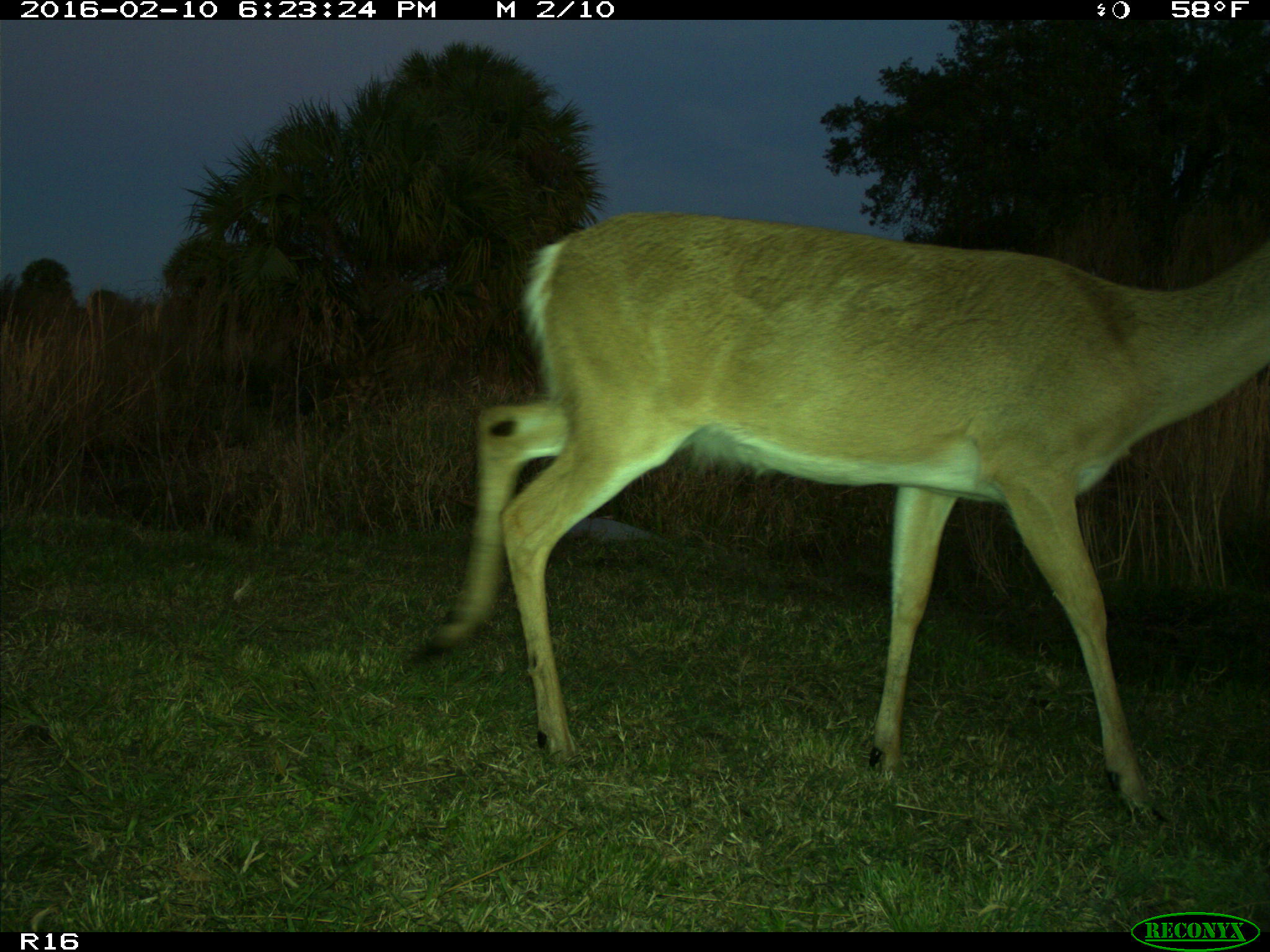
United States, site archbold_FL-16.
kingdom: Animalia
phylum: Chordata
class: Mammalia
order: Artiodactyla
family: Cervidae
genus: Odocoileus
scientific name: Odocoileus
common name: deer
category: unidentified deer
Unidentified deer (deer) (Odocoileus).